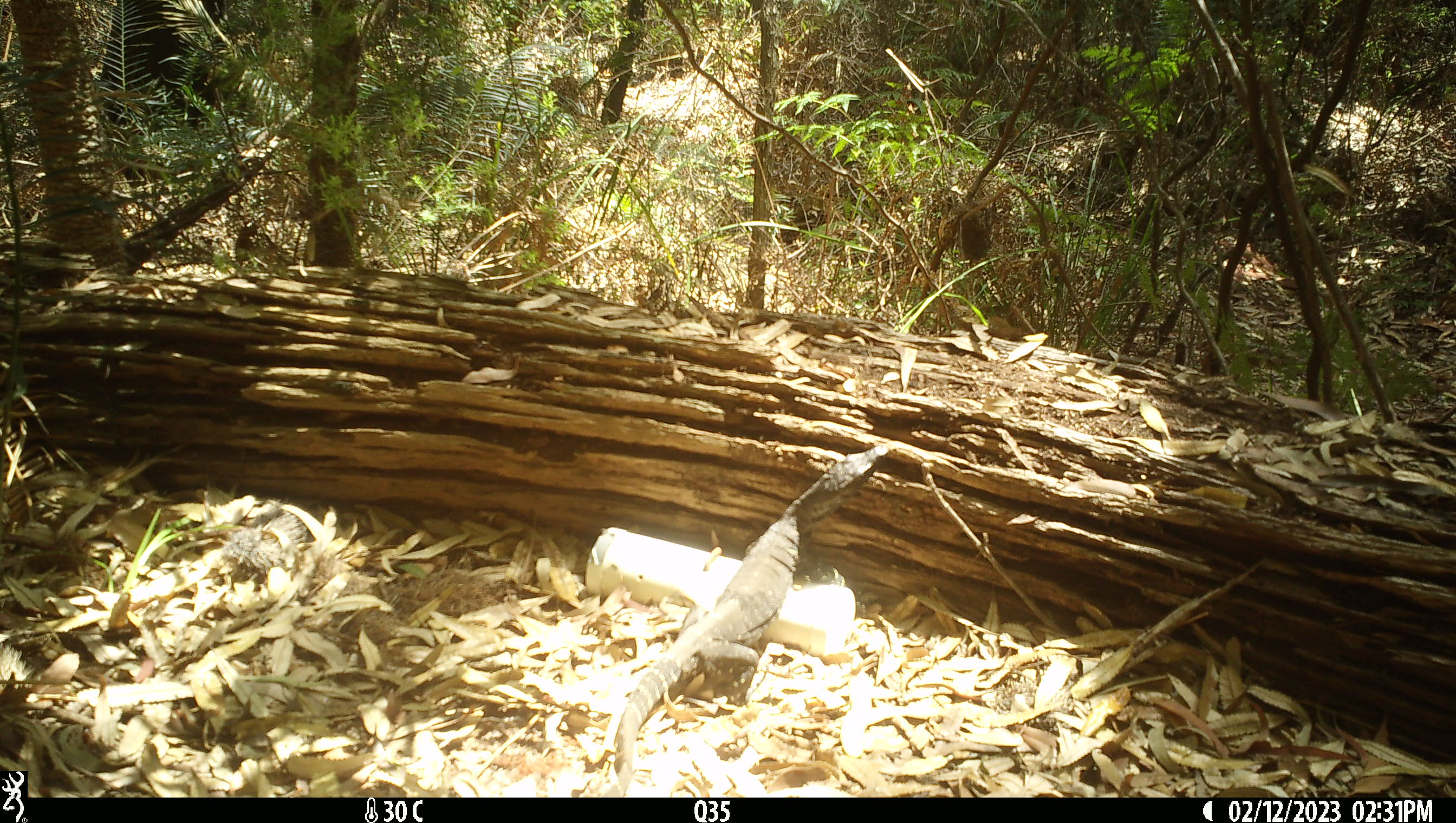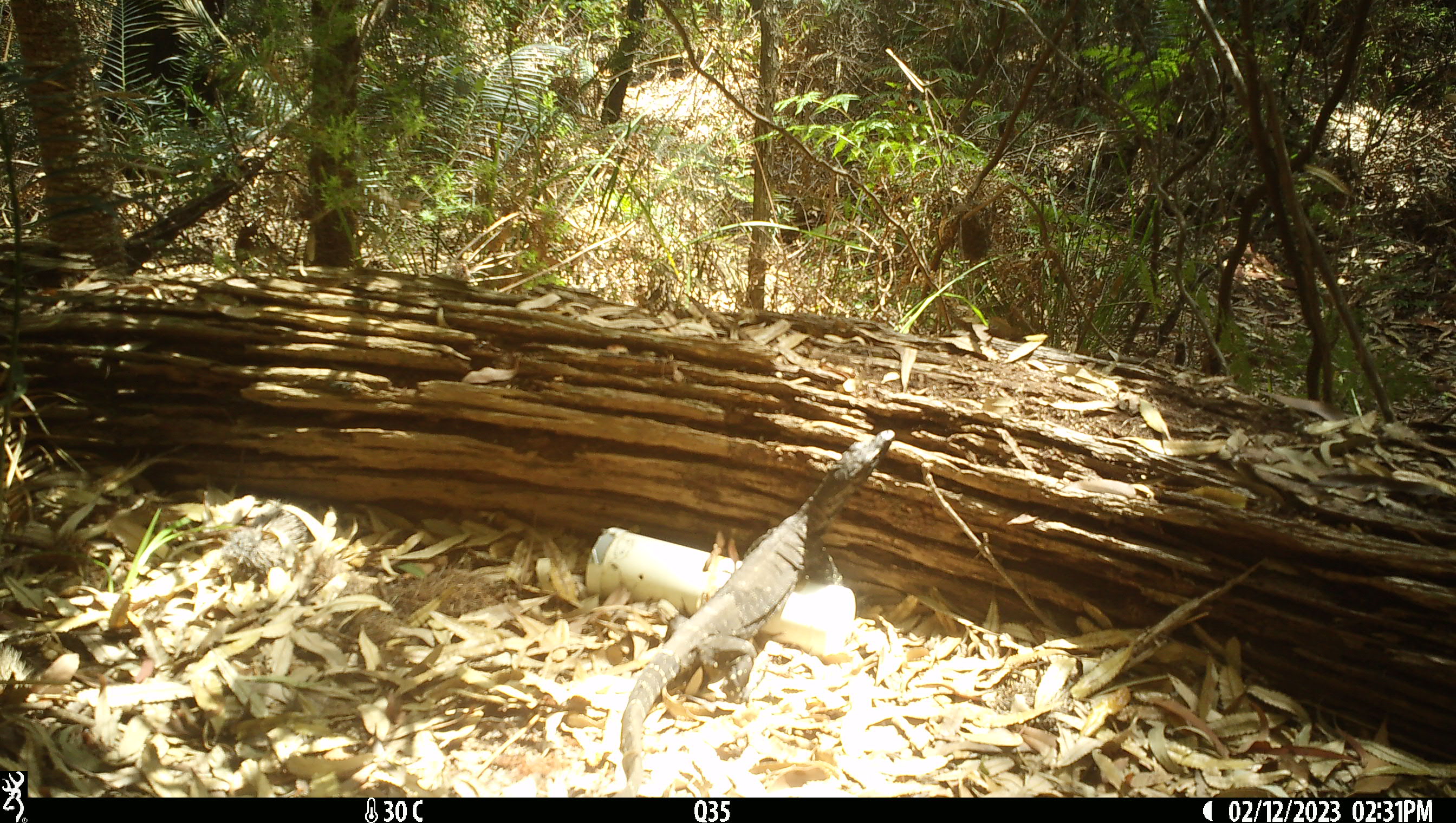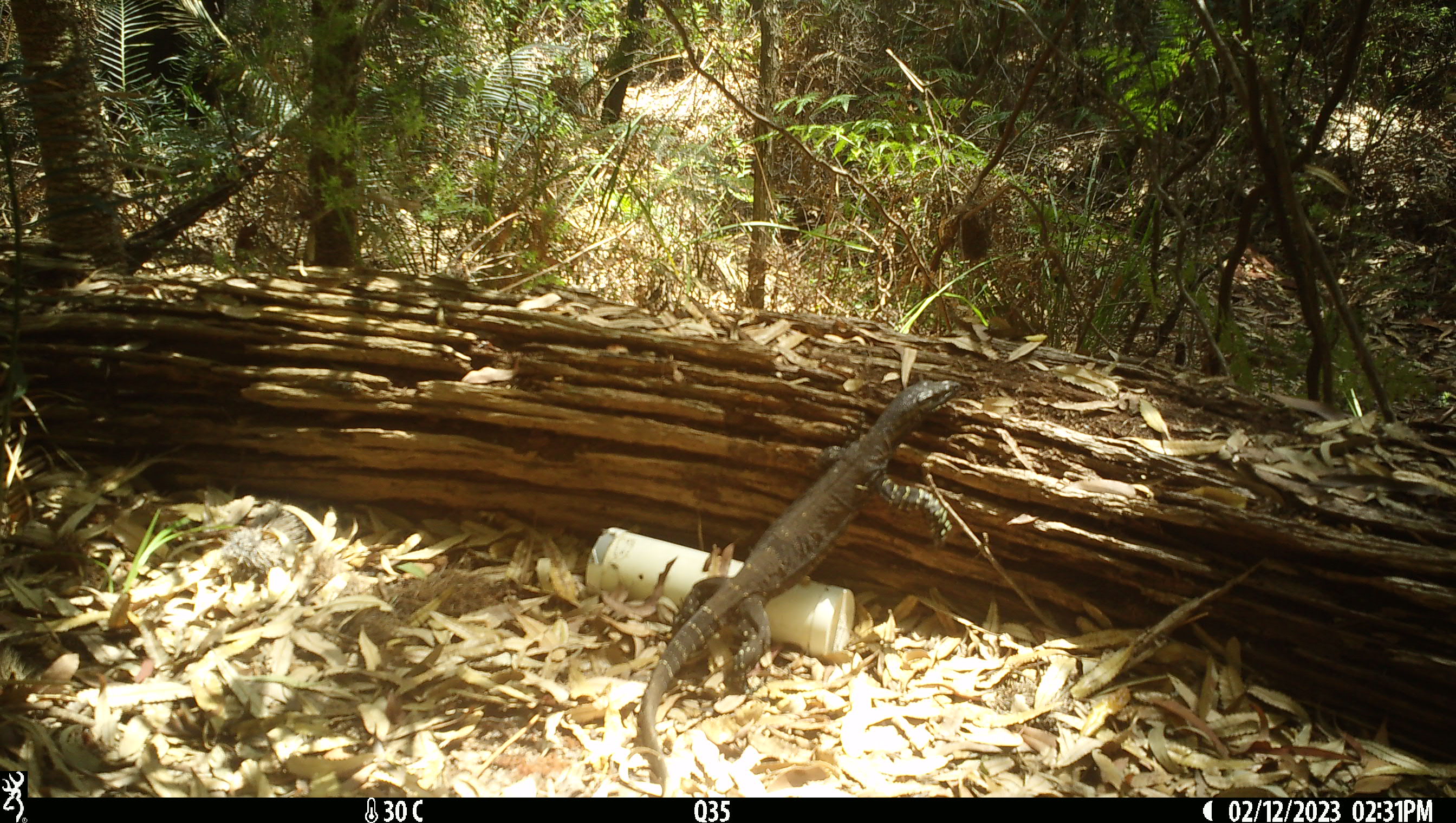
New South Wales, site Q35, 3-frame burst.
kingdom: Animalia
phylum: Chordata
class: Reptilia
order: Squamata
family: Varanidae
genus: Varanus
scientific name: Varanus varius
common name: lace monitor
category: goanna